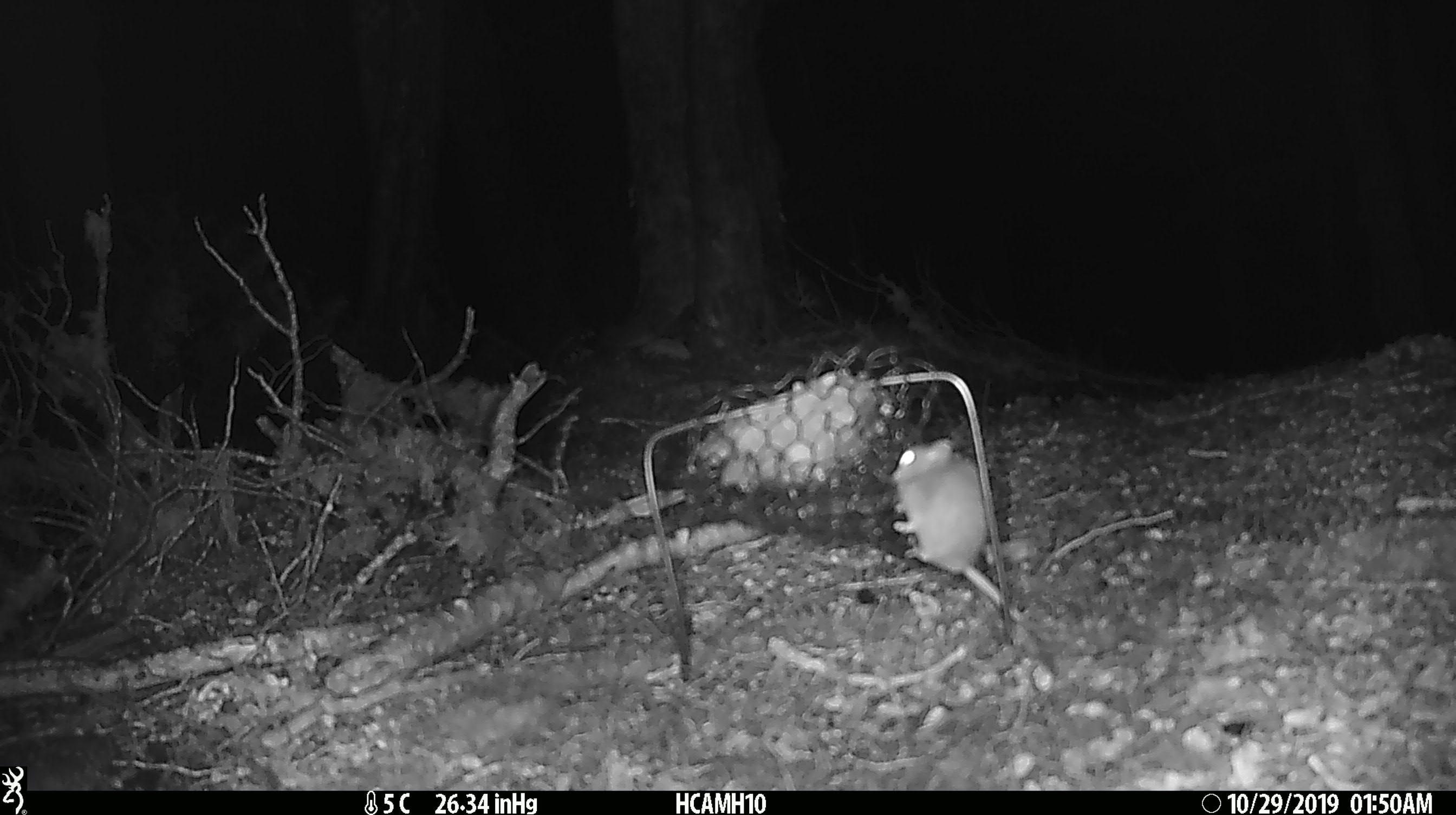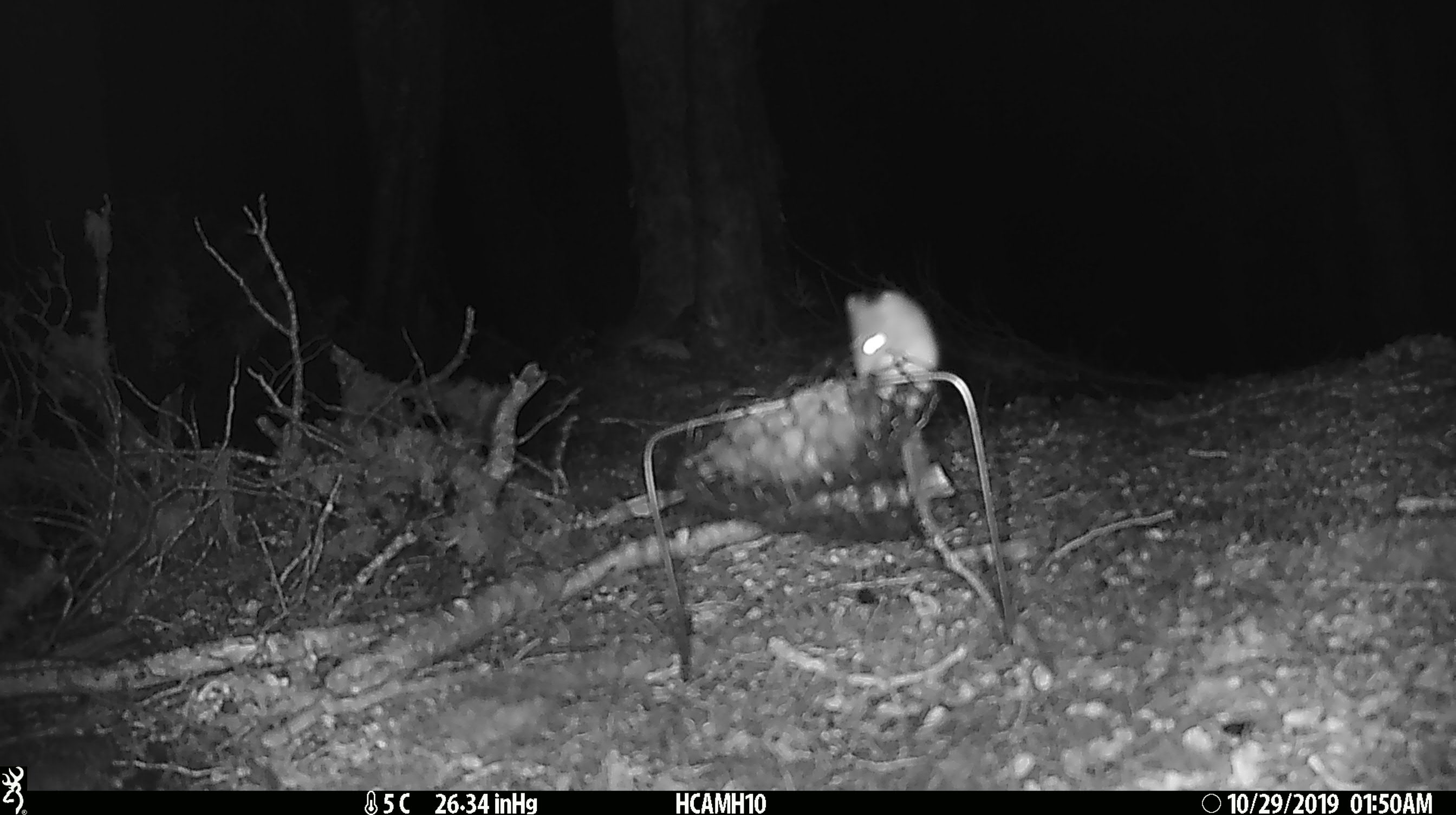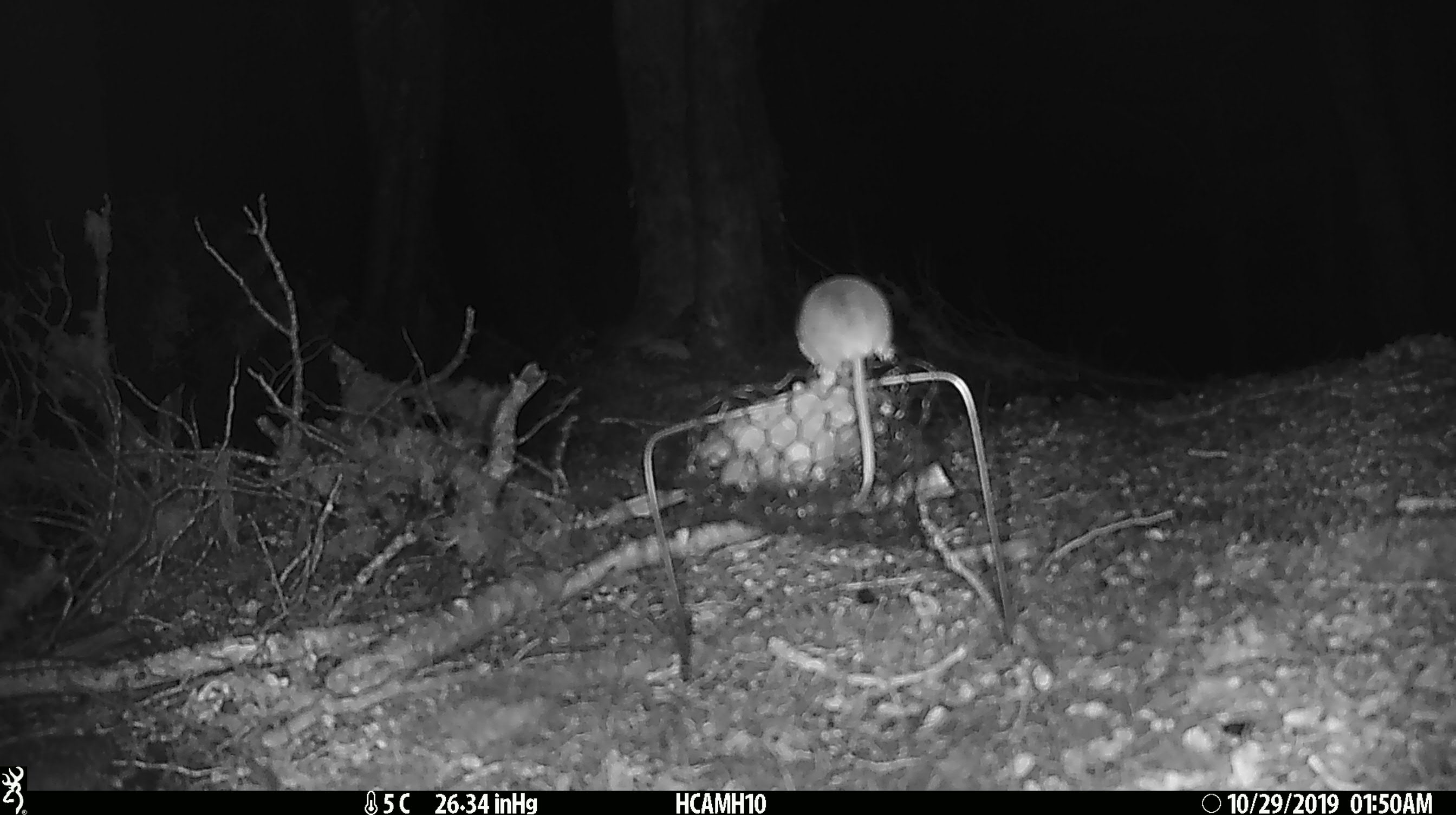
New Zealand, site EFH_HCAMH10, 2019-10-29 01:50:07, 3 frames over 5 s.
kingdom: Animalia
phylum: Chordata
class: Mammalia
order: Rodentia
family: Muridae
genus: Mus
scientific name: Mus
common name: mouse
Mouse (Mus).